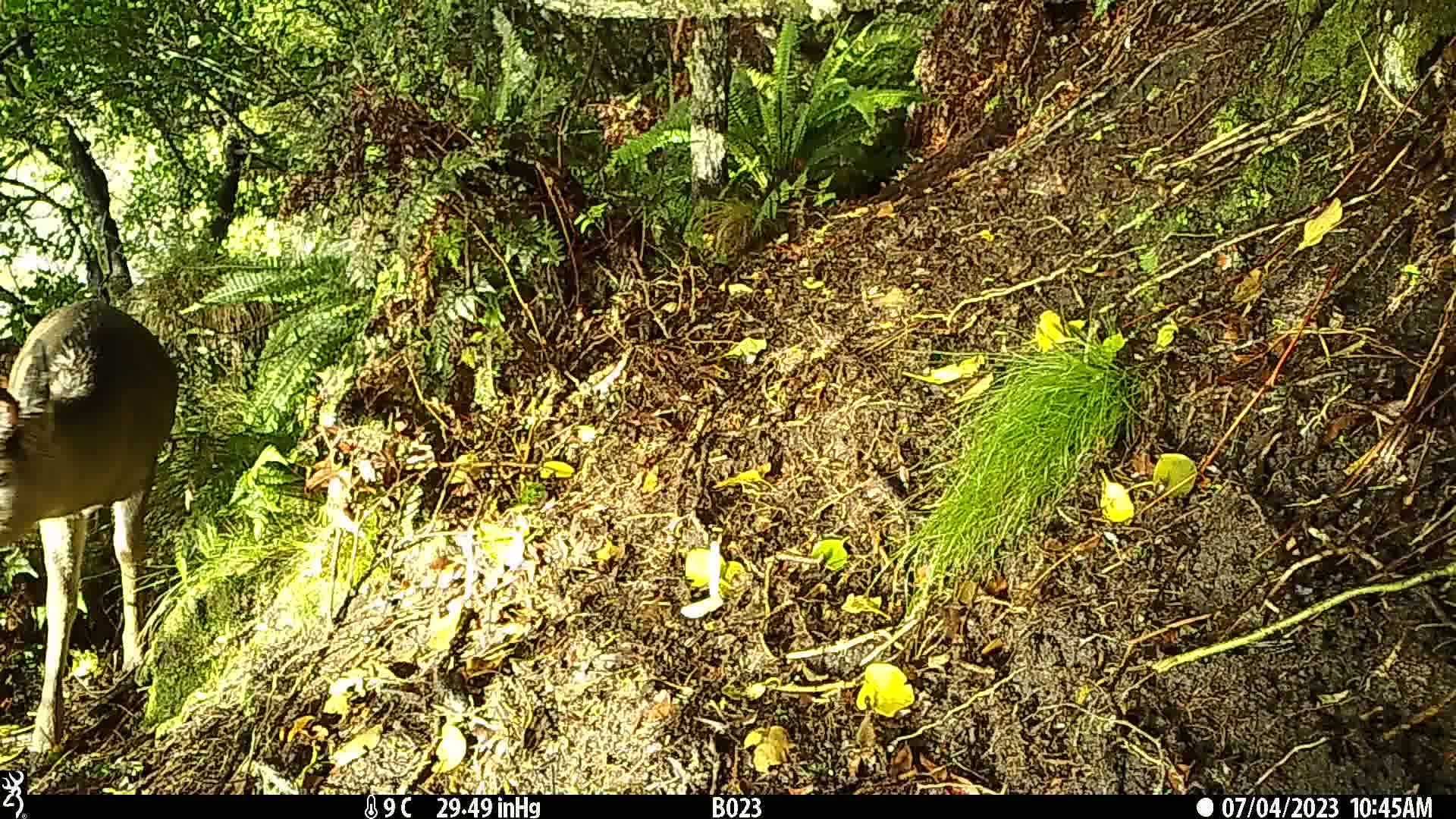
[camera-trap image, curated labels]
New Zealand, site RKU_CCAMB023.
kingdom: Animalia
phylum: Chordata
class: Mammalia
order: Artiodactyla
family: Cervidae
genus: Odocoileus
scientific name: Odocoileus virginianus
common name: white-tailed deer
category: white tailed deer